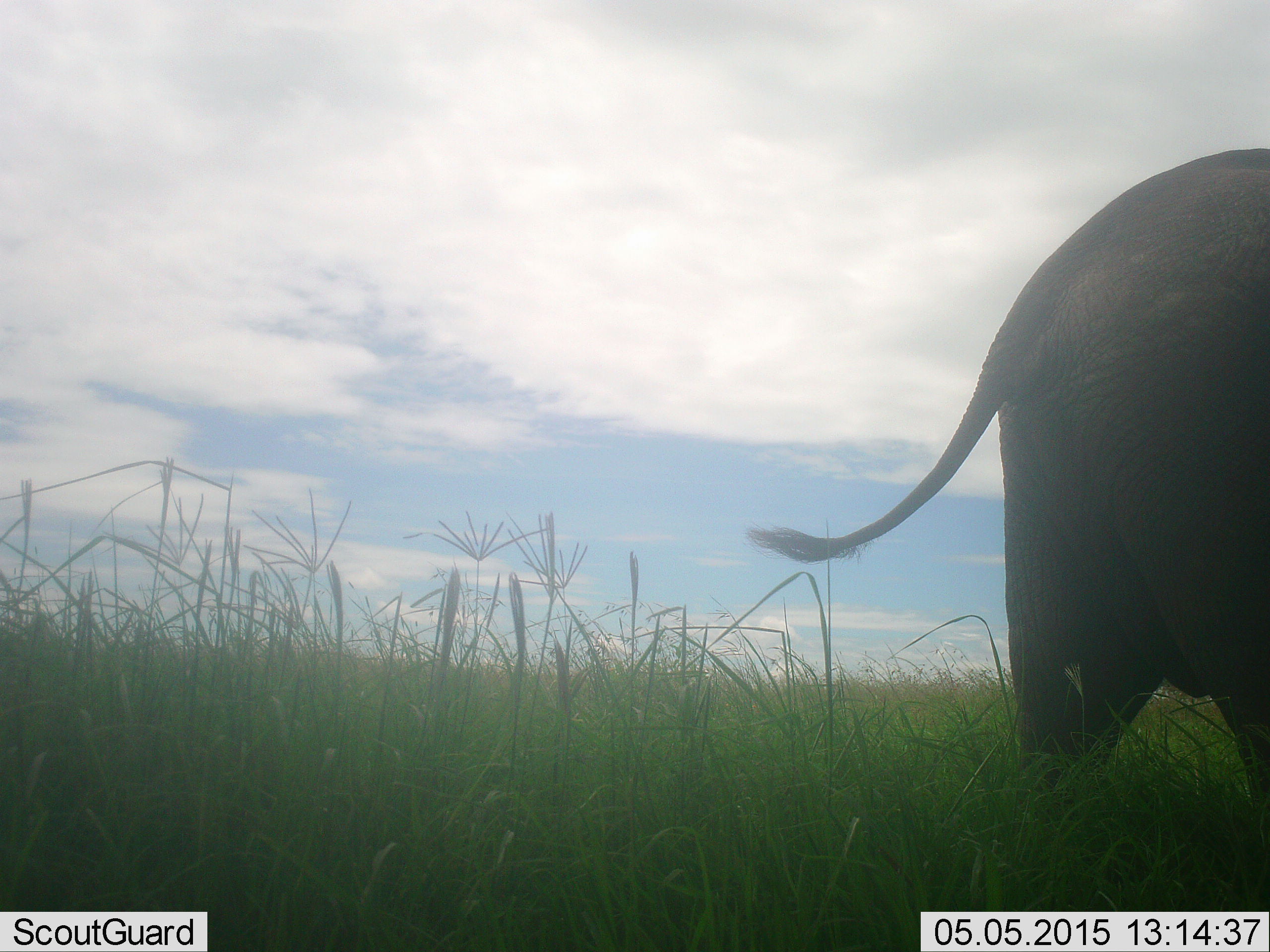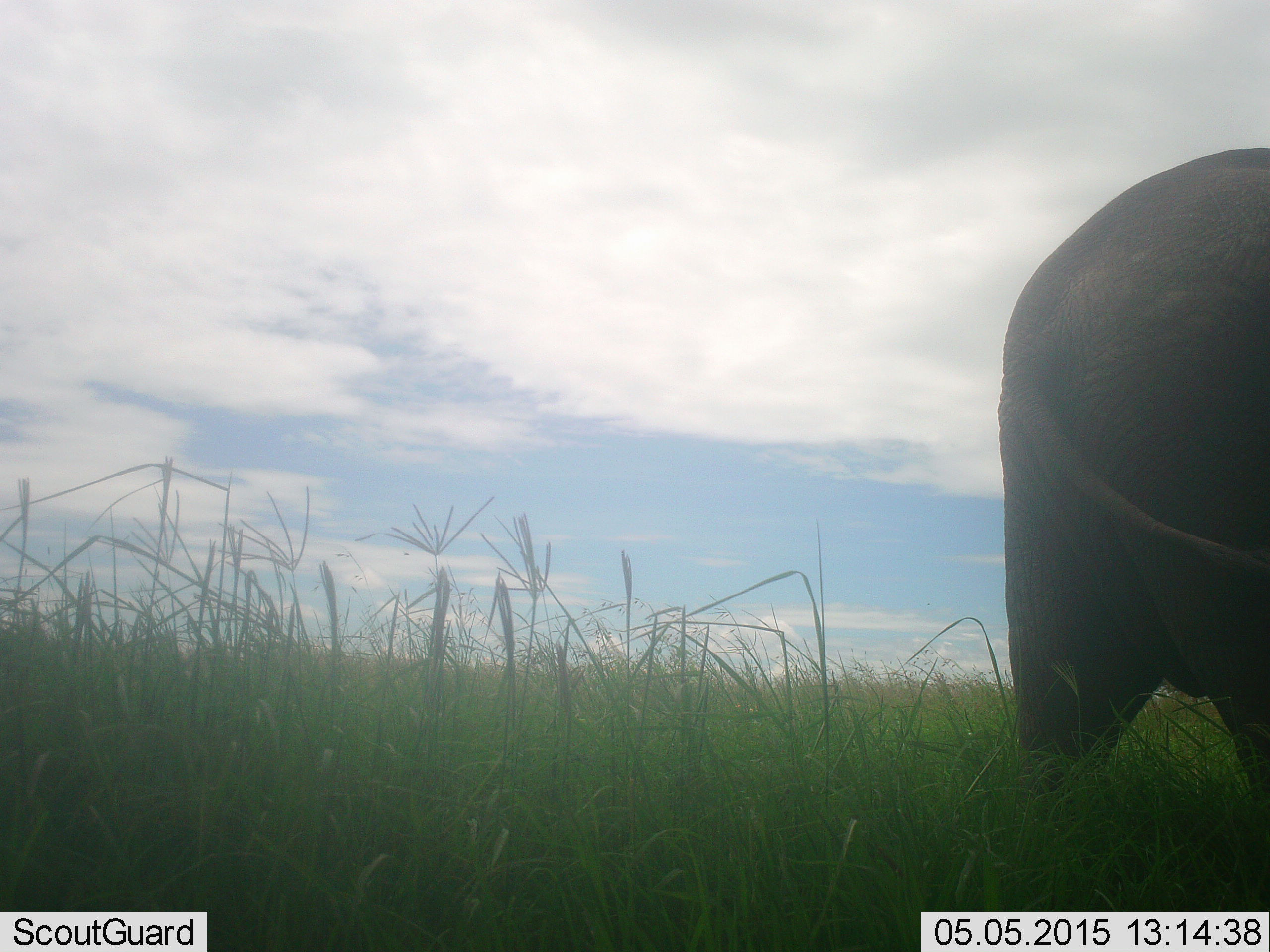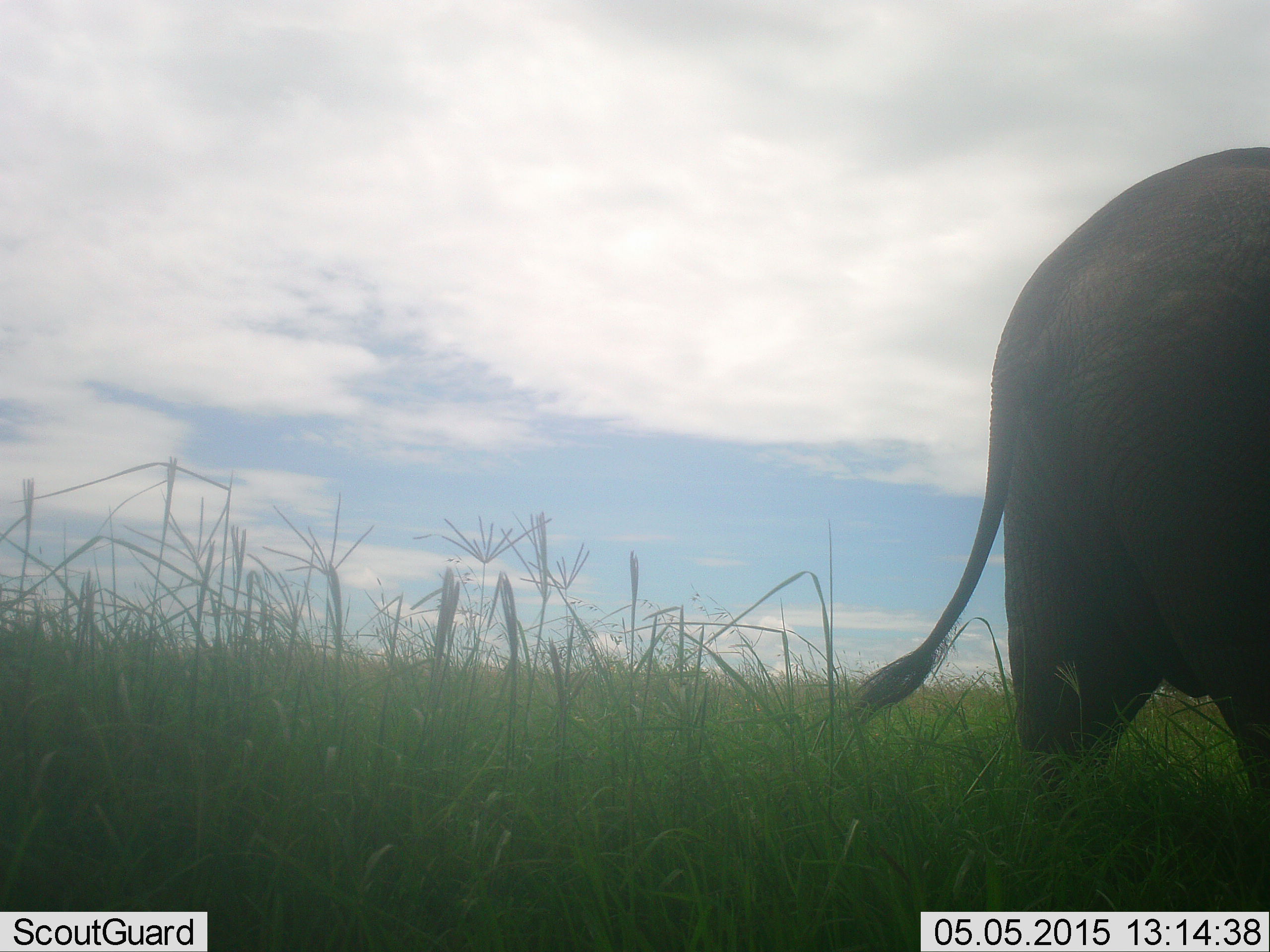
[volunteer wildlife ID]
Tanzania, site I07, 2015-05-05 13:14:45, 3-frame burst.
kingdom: Animalia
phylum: Chordata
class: Mammalia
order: Proboscidea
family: Elephantidae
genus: Loxodonta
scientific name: Loxodonta africana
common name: african bush elephant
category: elephant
Elephant (african bush elephant) (Loxodonta africana), count 1. Behavior (volunteer vote fractions): standing 90%, resting 0%, moving 10%, interacting 0%. Young present (vote fraction): 0%. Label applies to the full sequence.